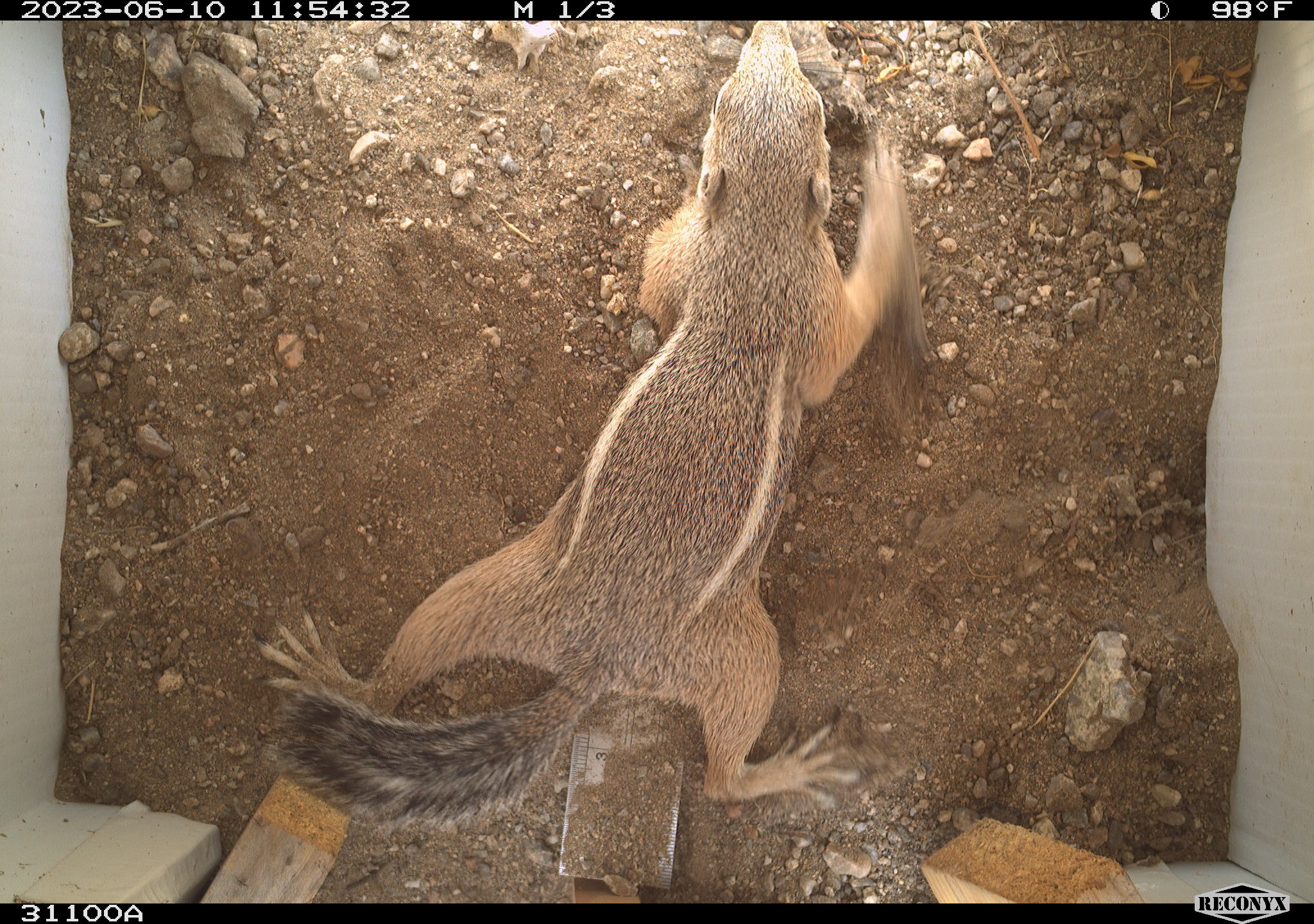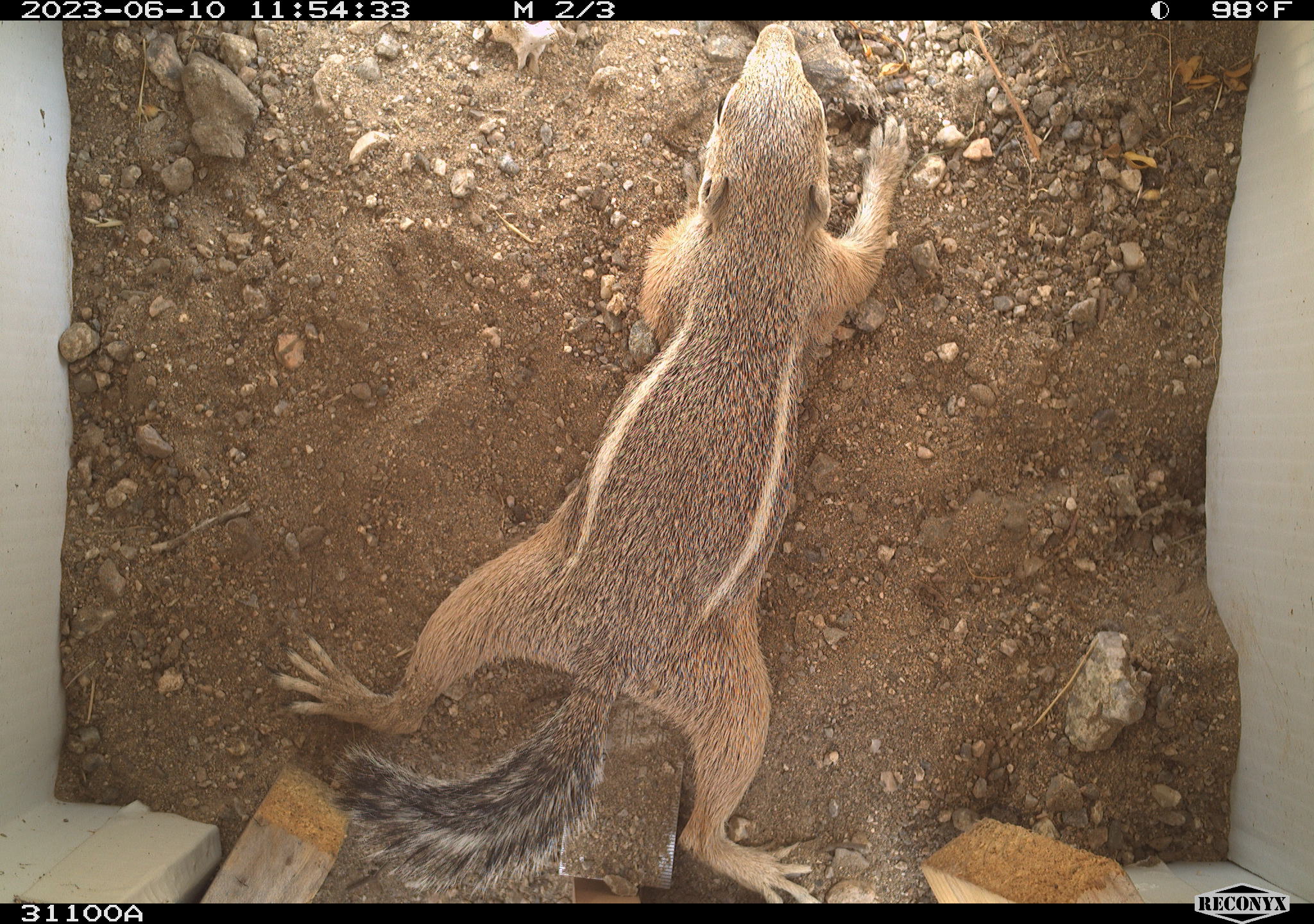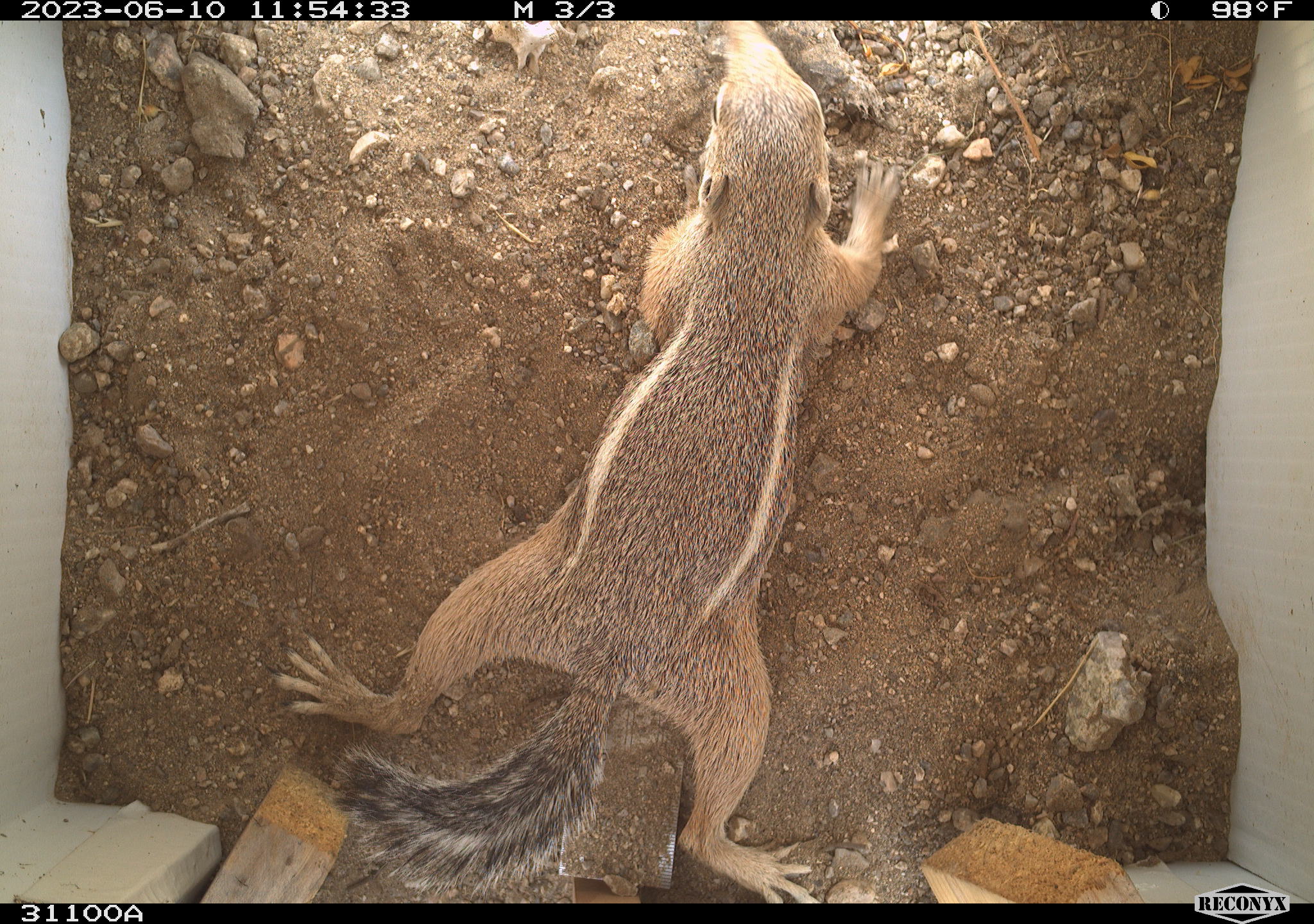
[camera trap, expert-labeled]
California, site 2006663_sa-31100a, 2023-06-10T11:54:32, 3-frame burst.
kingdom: Animalia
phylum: Chordata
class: Mammalia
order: Rodentia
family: Sciuridae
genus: Ammospermophilus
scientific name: Ammospermophilus leucurus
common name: white-tailed antelope squirrel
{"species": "white-tailed antelope squirrel (Ammospermophilus leucurus)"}